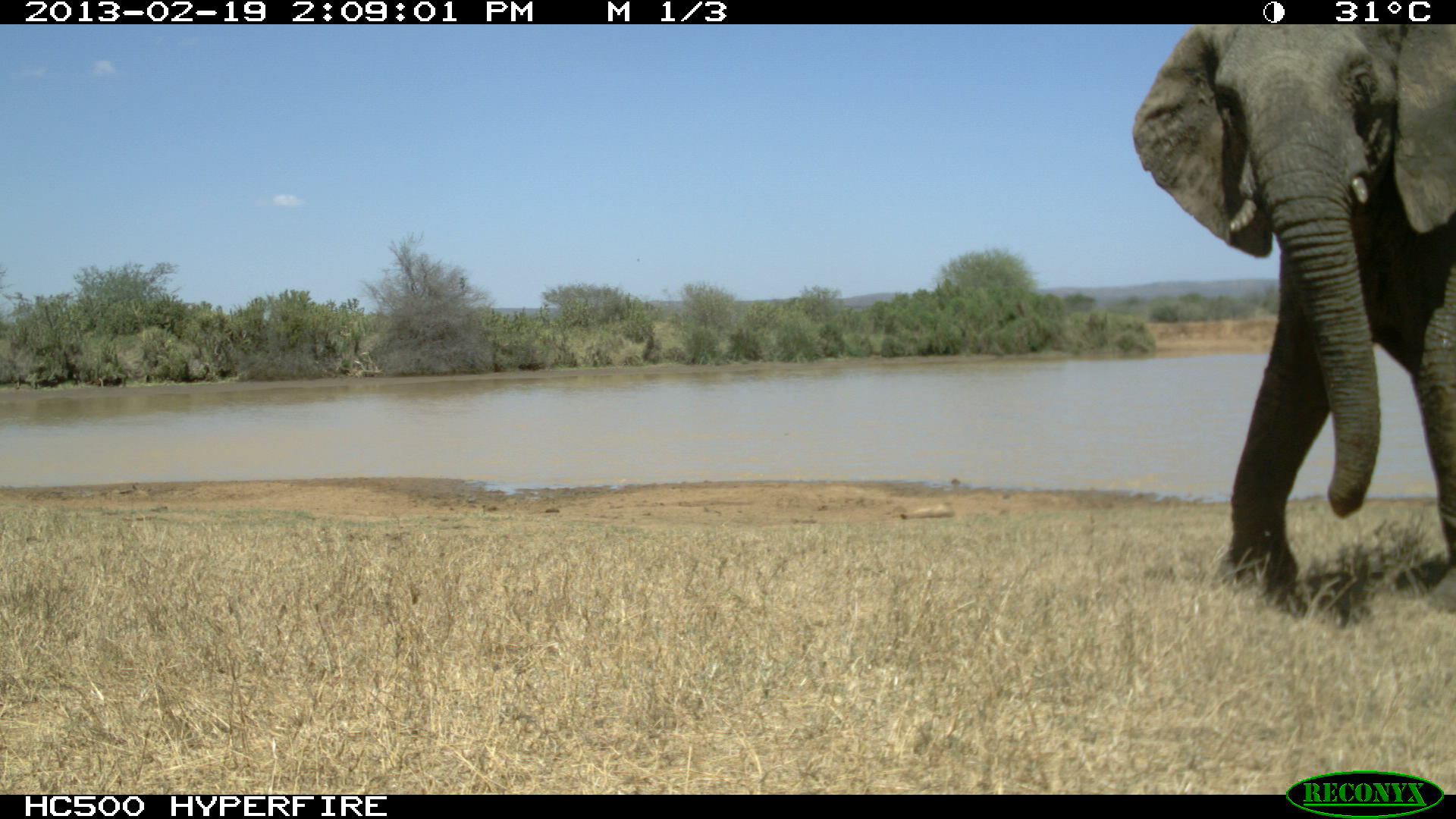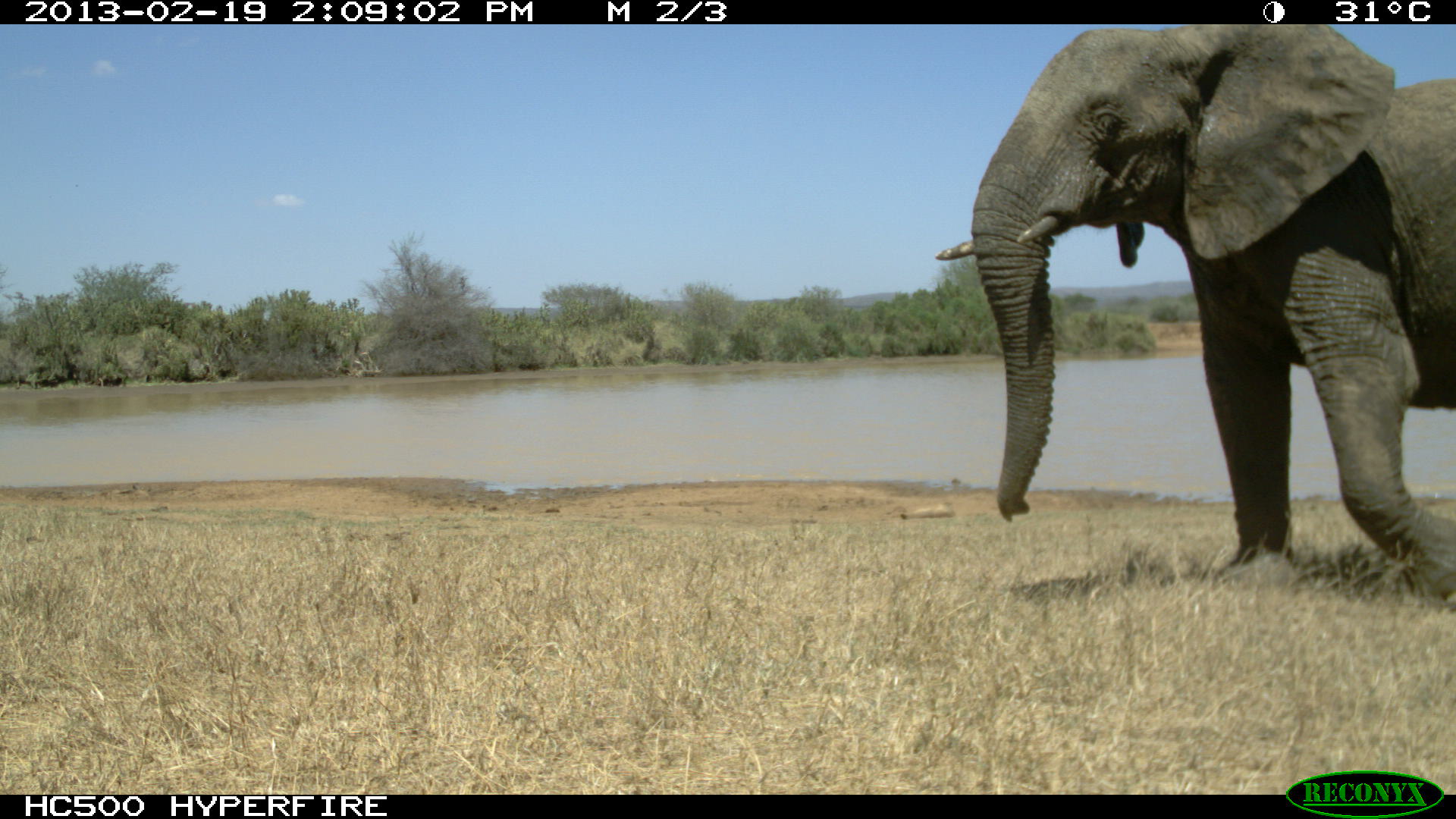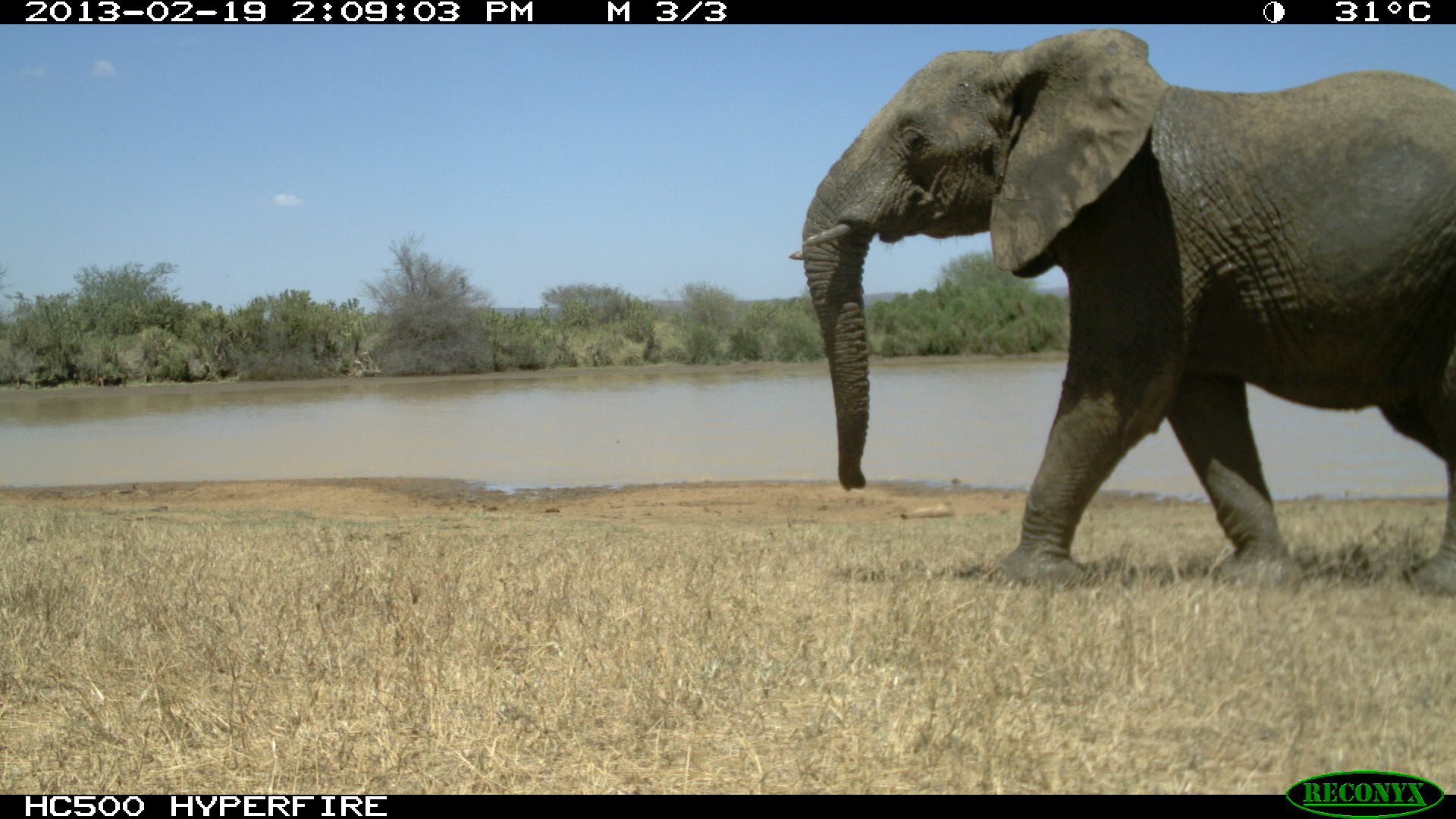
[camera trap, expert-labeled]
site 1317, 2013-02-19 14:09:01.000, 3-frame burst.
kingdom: Animalia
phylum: Chordata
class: Mammalia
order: Proboscidea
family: Elephantidae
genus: Loxodonta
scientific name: Loxodonta africana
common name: african bush elephant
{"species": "Loxodonta africana (african bush elephant)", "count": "1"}